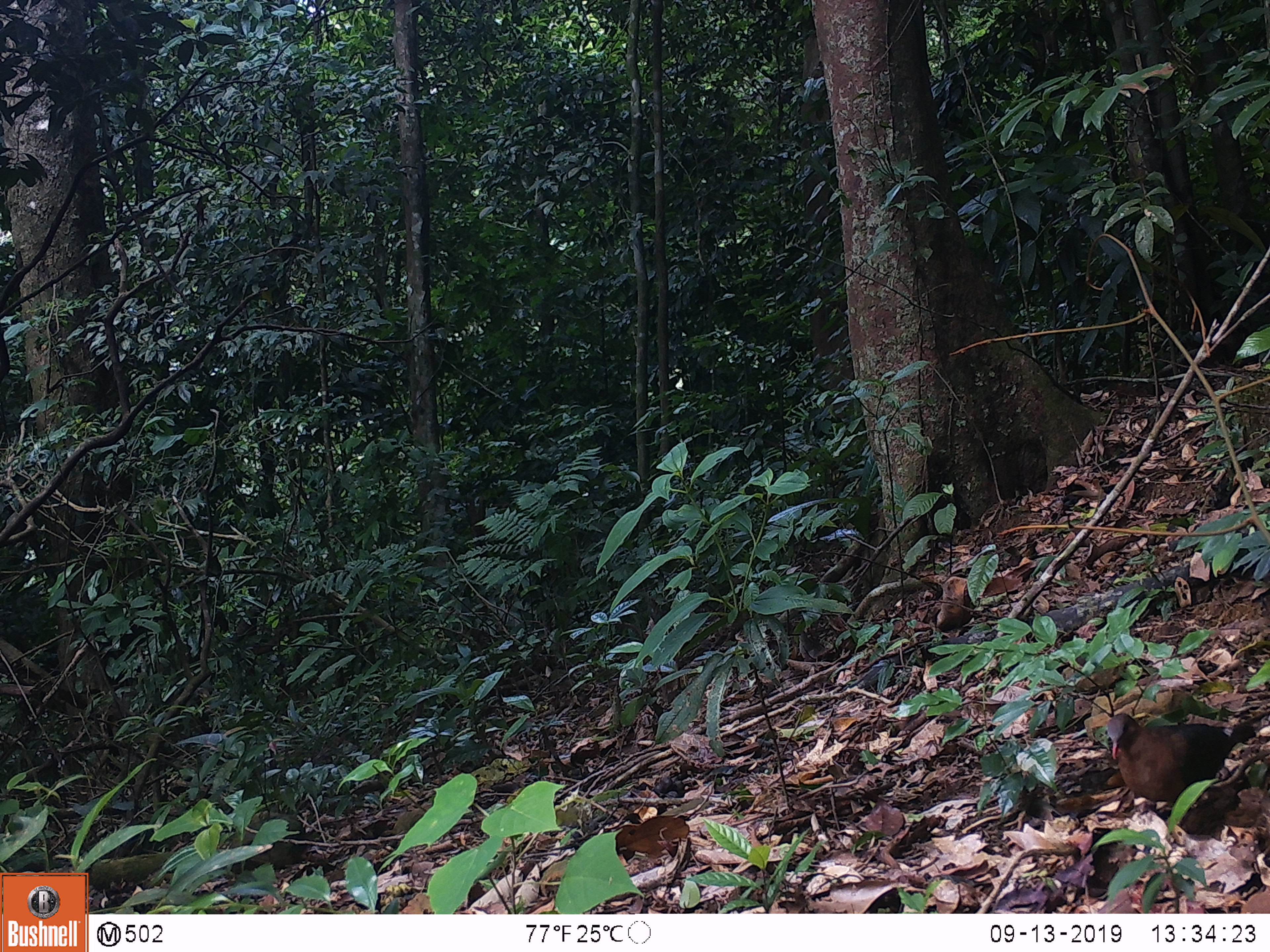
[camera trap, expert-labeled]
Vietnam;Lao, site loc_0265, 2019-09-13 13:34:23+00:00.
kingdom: Animalia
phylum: Chordata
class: Aves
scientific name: Aves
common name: bird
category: unidentified bird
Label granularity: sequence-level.